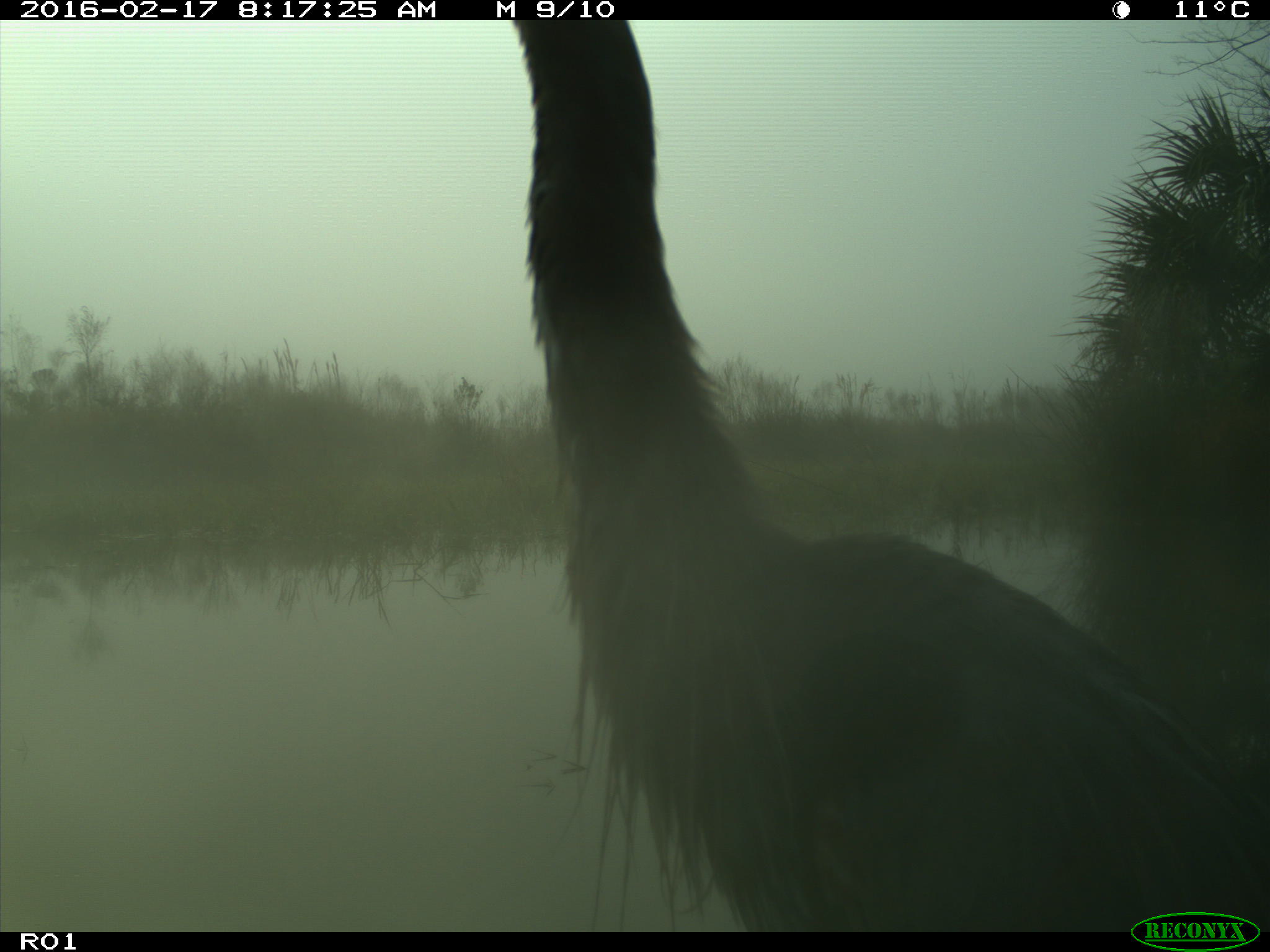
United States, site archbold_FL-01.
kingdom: Animalia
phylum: Chordata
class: Aves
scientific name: Aves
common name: birds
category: unidentified bird